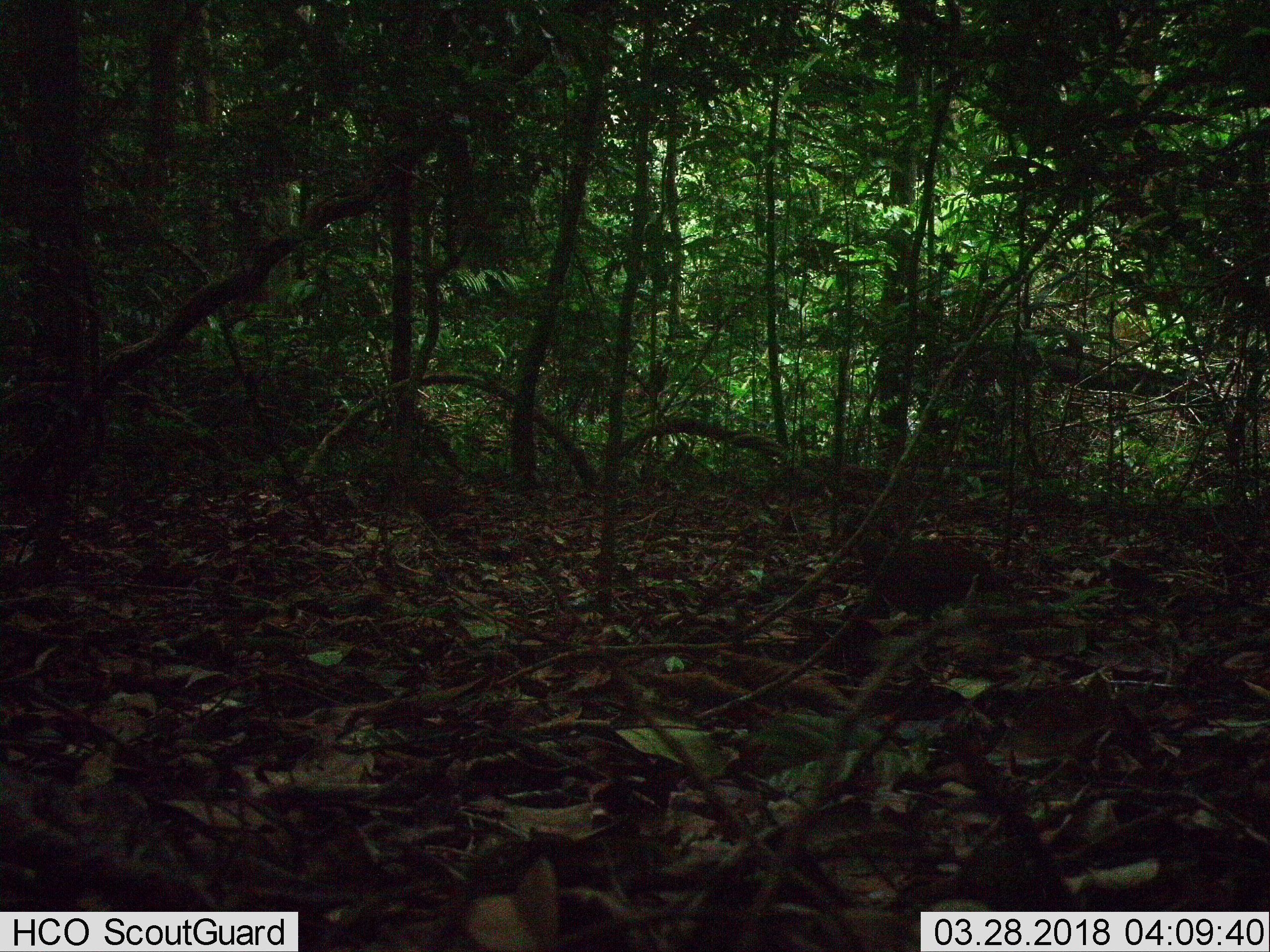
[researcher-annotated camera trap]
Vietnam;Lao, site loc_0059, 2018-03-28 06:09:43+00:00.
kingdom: Animalia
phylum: Chordata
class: Aves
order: Galliformes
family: Phasianidae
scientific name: Phasianidae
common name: partridge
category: unidentified partridge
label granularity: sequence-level